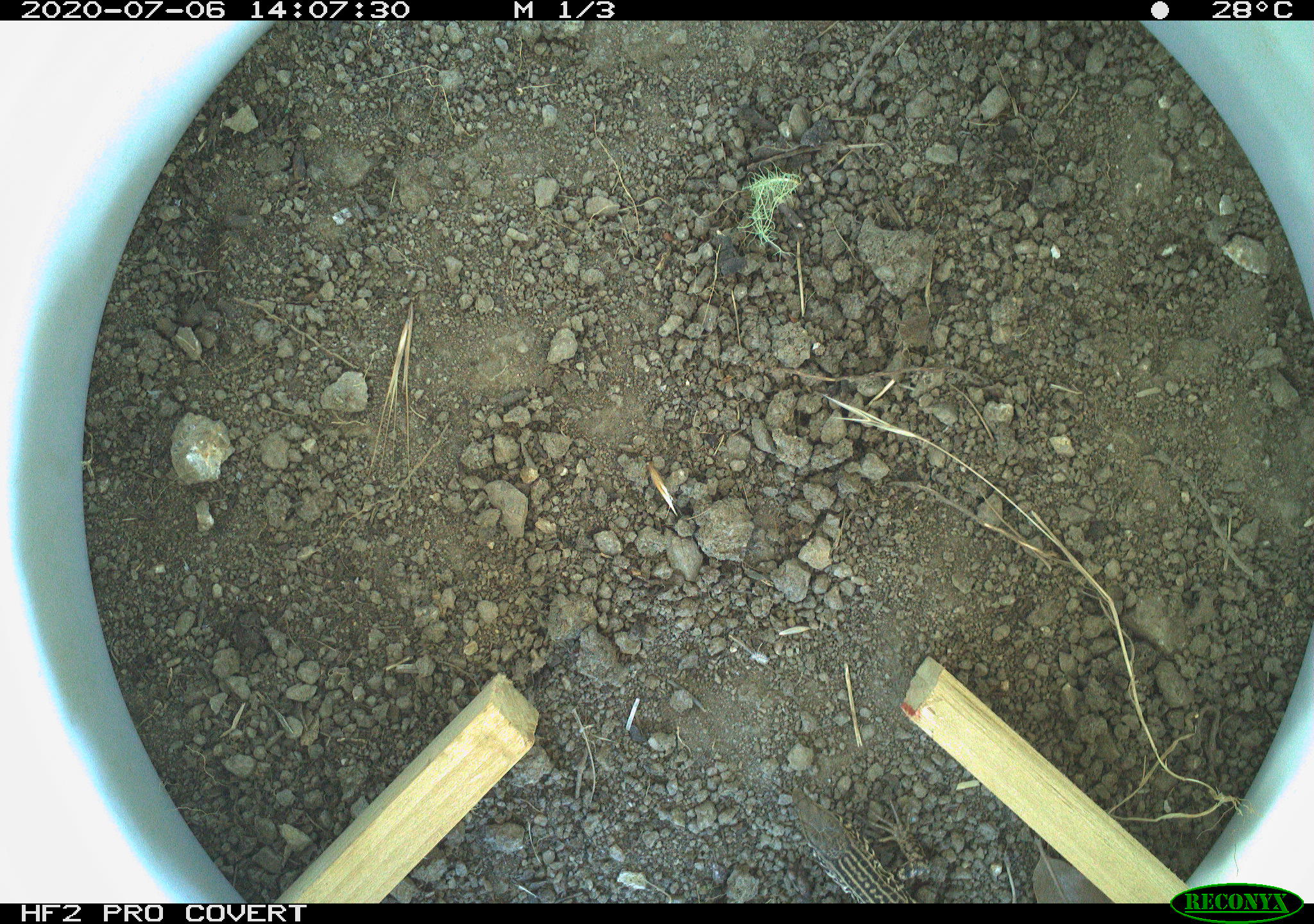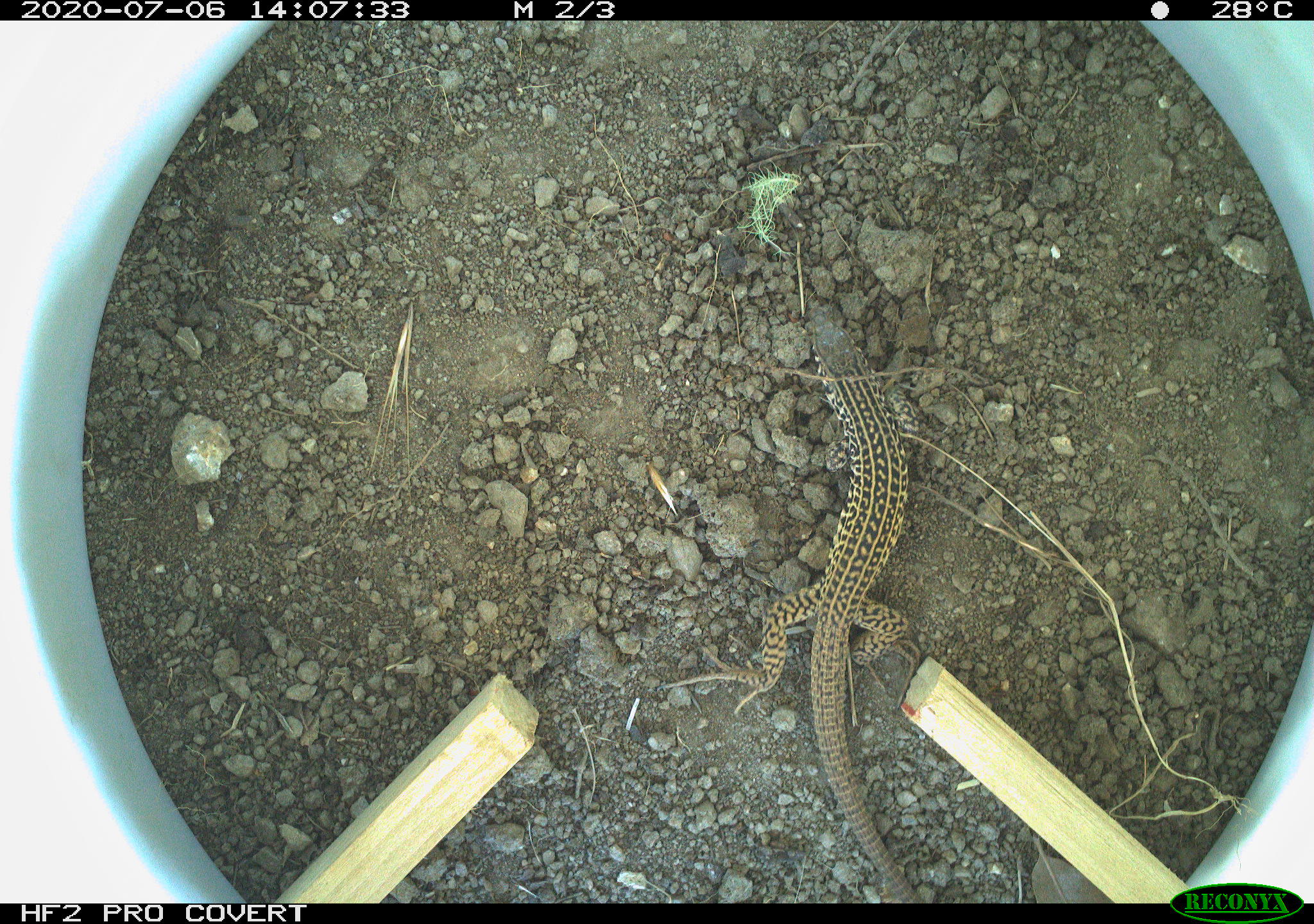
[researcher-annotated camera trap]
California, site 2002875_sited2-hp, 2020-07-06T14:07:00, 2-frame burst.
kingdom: Animalia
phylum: Chordata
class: Reptilia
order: Squamata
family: Teiidae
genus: Aspidoscelis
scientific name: Aspidoscelis tigris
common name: western whiptail